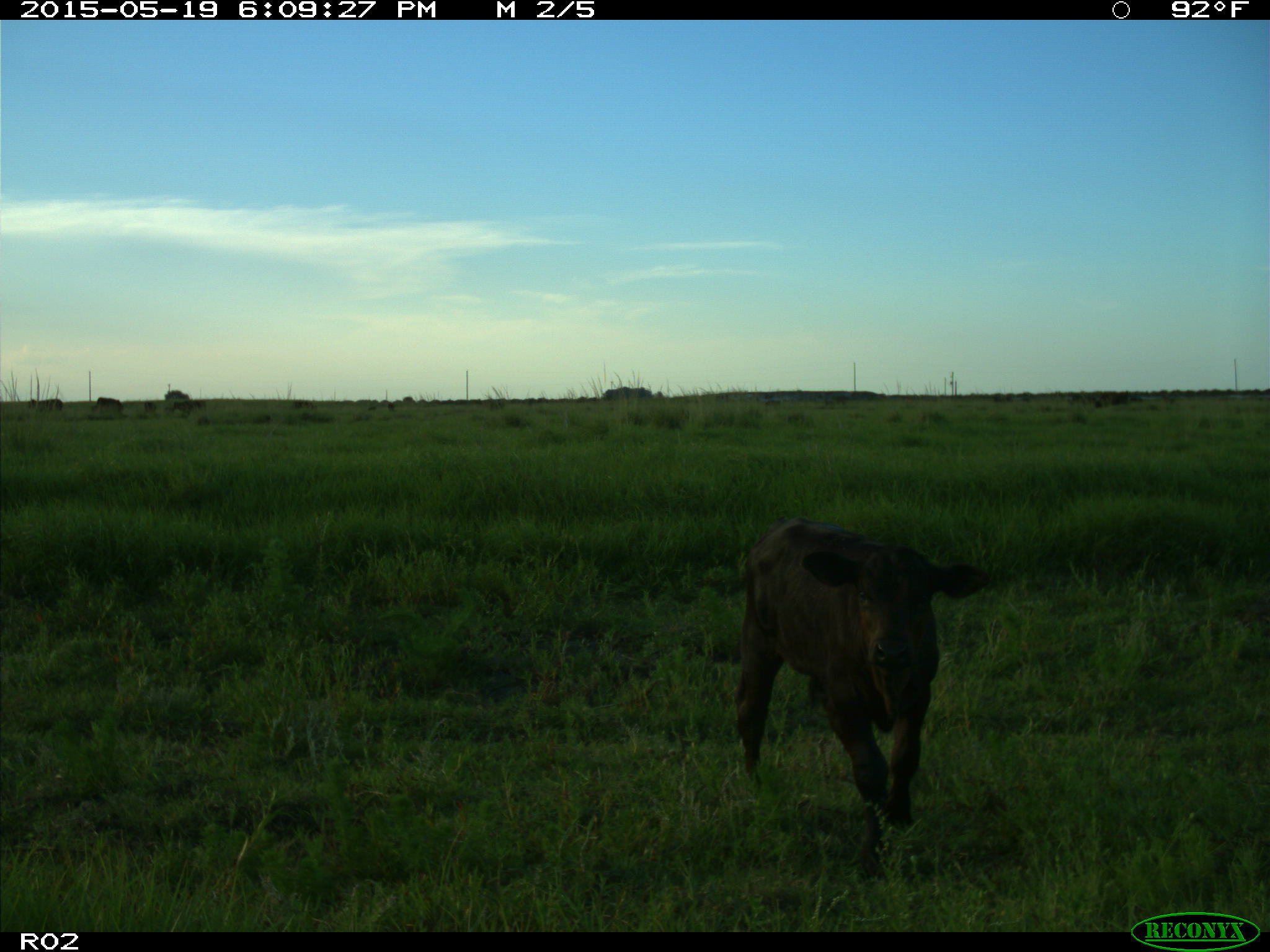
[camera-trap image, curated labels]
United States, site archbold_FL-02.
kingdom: Animalia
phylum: Chordata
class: Mammalia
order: Artiodactyla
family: Bovidae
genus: Bos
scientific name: Bos taurus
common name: domestic cow